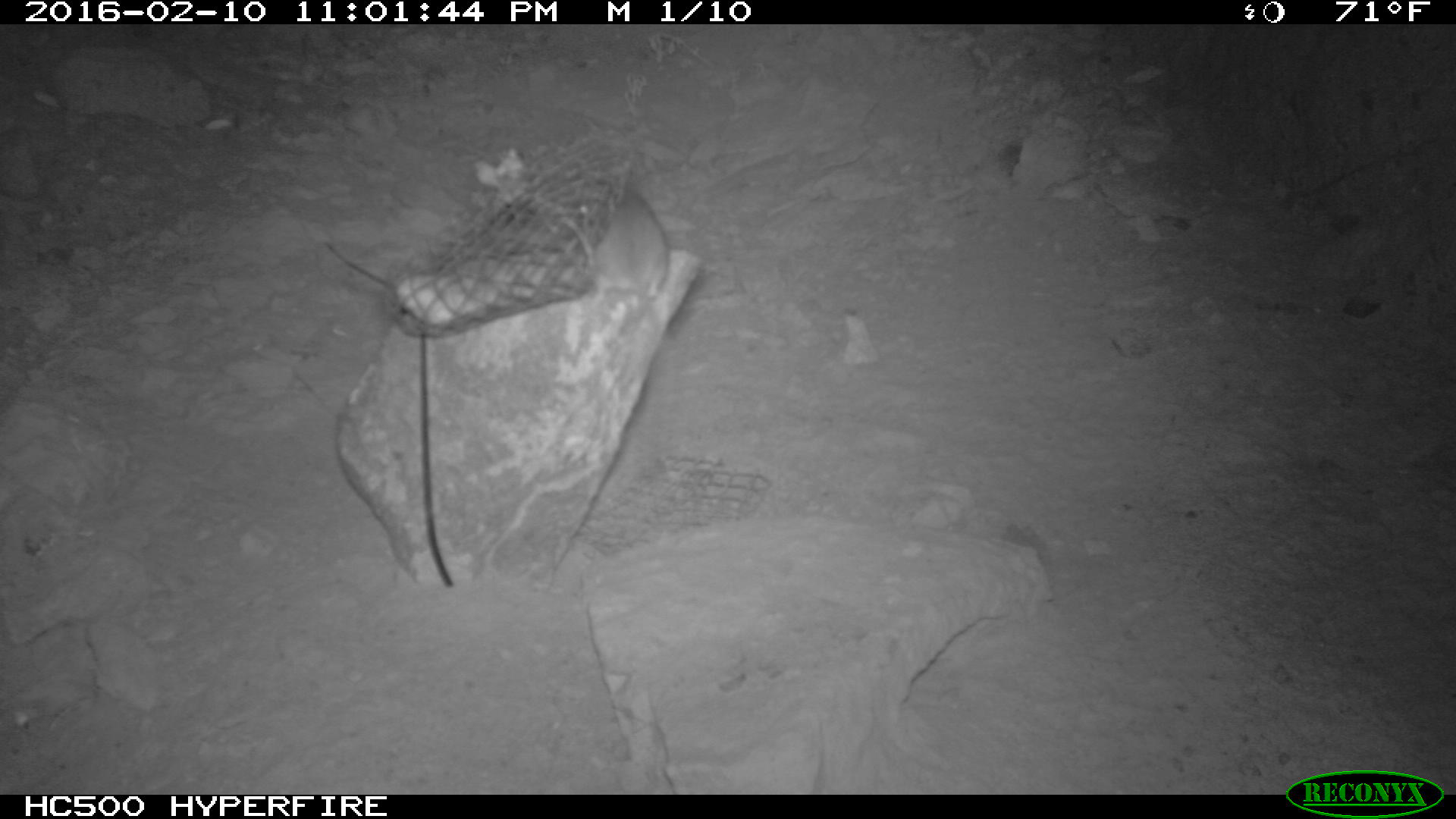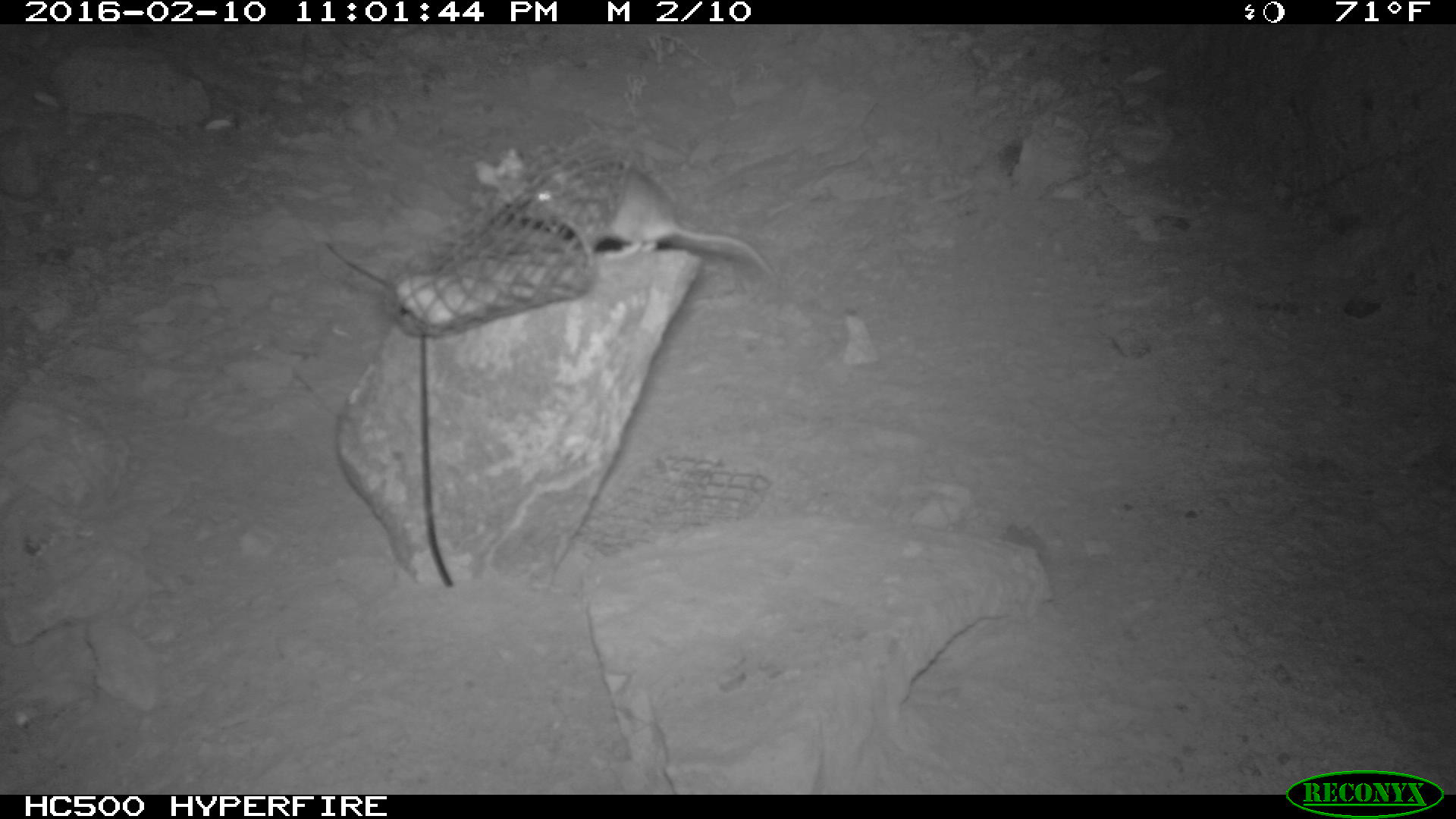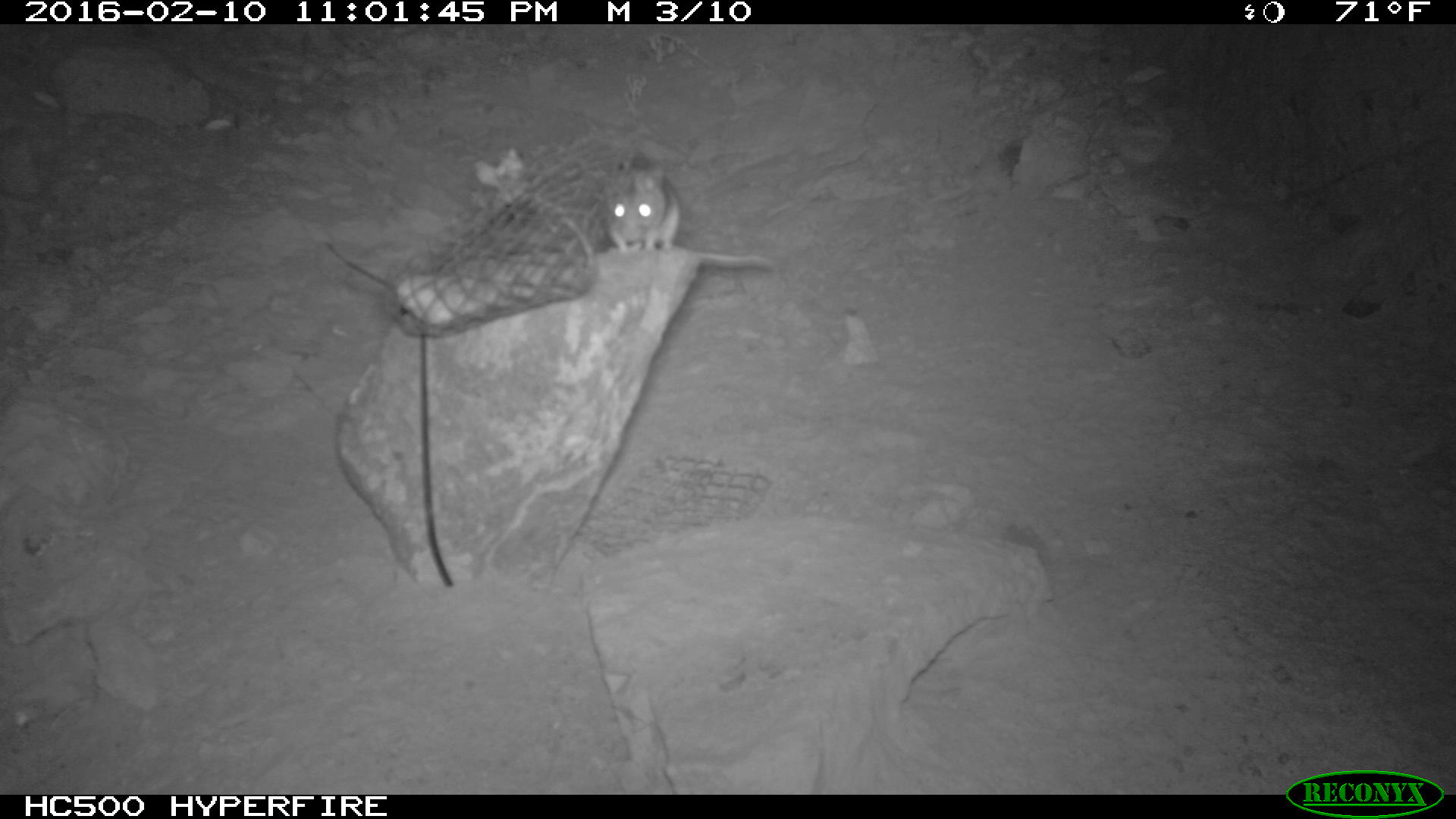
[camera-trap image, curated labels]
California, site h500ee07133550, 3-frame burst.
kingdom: Animalia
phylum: Chordata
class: Mammalia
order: Rodentia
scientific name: Rodentia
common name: rodent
Rodent (Rodentia).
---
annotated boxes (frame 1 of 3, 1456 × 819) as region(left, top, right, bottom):
rodent: region(568, 177, 670, 304)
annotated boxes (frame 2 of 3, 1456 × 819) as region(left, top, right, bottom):
rodent: region(522, 162, 775, 268)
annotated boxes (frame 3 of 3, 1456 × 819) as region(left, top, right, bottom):
rodent: region(600, 157, 769, 265)